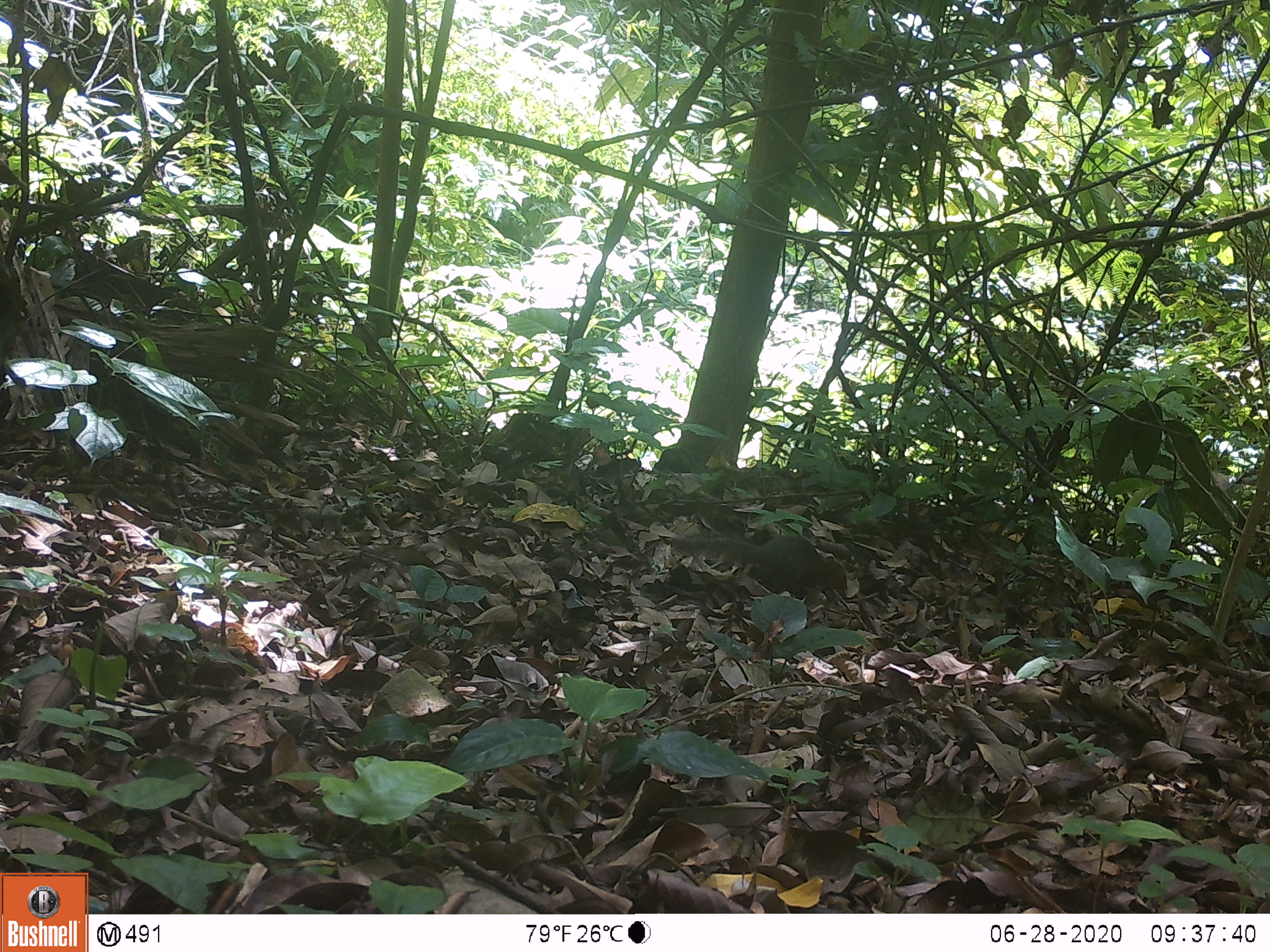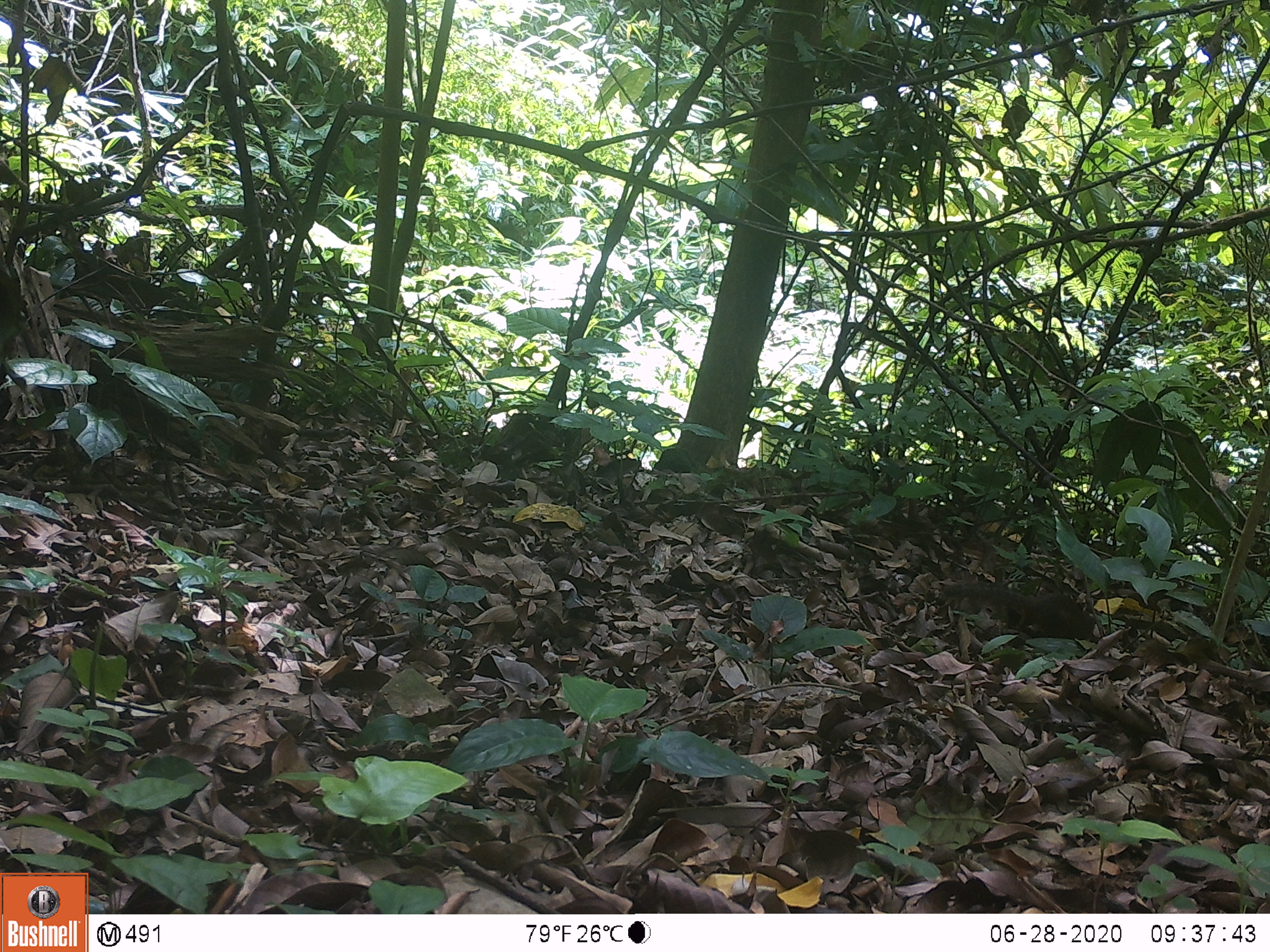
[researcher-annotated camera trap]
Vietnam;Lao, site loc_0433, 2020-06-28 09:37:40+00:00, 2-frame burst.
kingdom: Animalia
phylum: Chordata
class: Mammalia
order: Rodentia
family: Sciuridae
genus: Dremomys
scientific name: Dremomys rufigenis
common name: red-cheeked squirrel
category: red cheeked squirrel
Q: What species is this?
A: Red cheeked squirrel (red-cheeked squirrel) (Dremomys rufigenis).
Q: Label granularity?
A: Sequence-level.